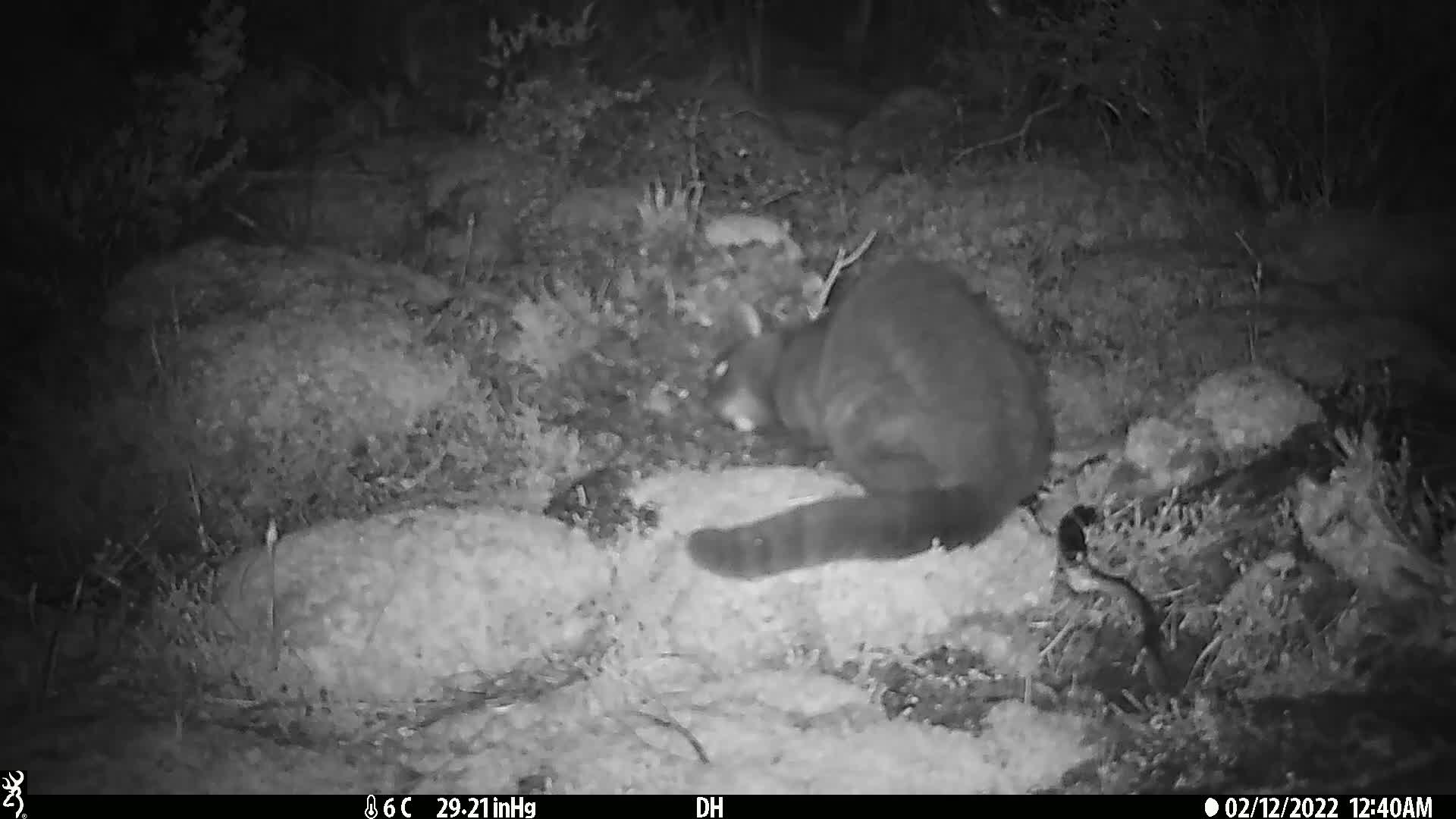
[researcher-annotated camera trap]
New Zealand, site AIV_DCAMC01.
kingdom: Animalia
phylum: Chordata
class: Mammalia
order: Carnivora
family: Felidae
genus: Felis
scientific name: Felis catus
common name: domestic cat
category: cat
Cat (domestic cat) (Felis catus).